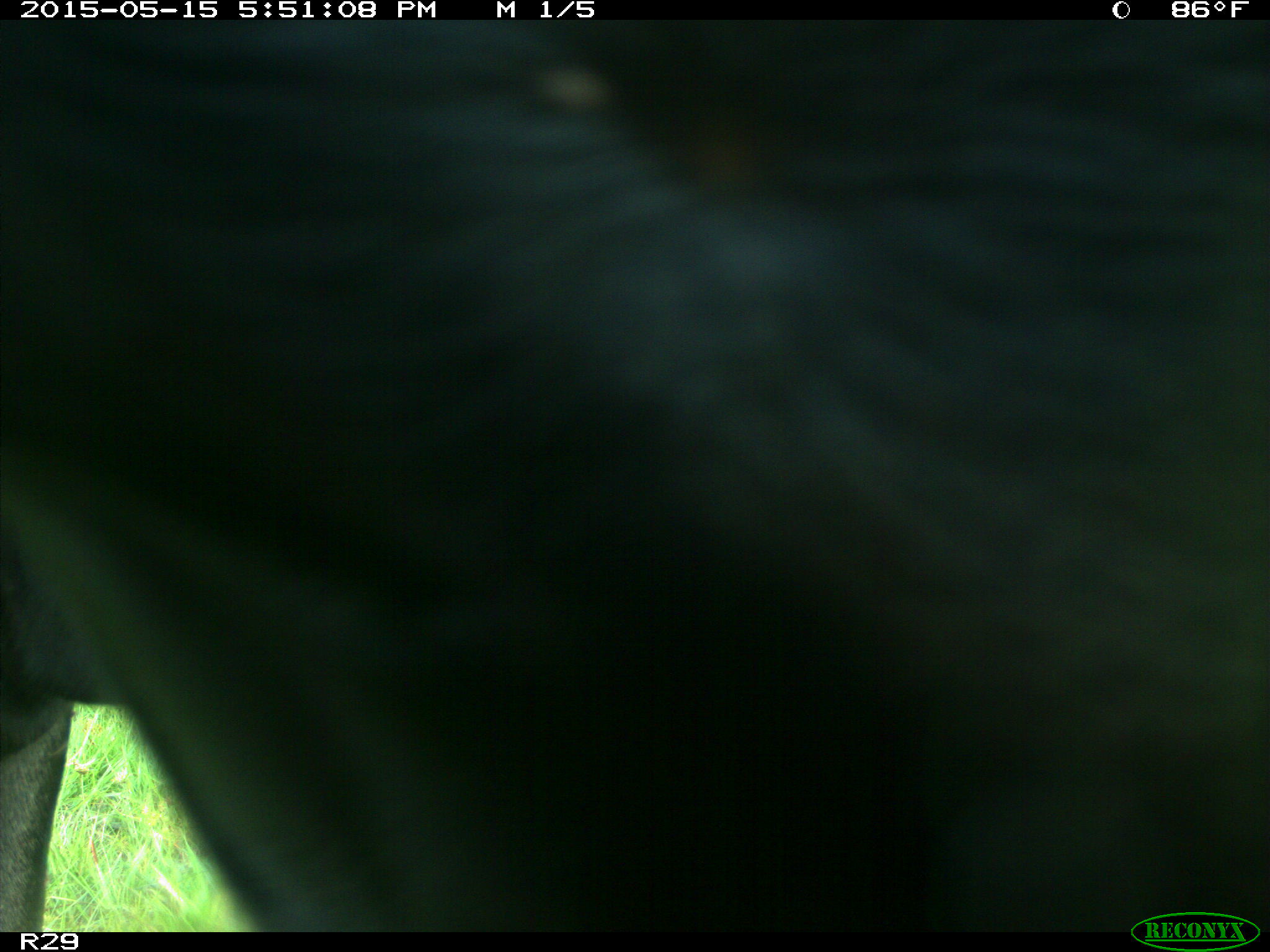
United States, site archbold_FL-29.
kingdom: Animalia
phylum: Chordata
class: Mammalia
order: Artiodactyla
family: Bovidae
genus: Bos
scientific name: Bos taurus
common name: domestic cow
Bos taurus (domestic cow).